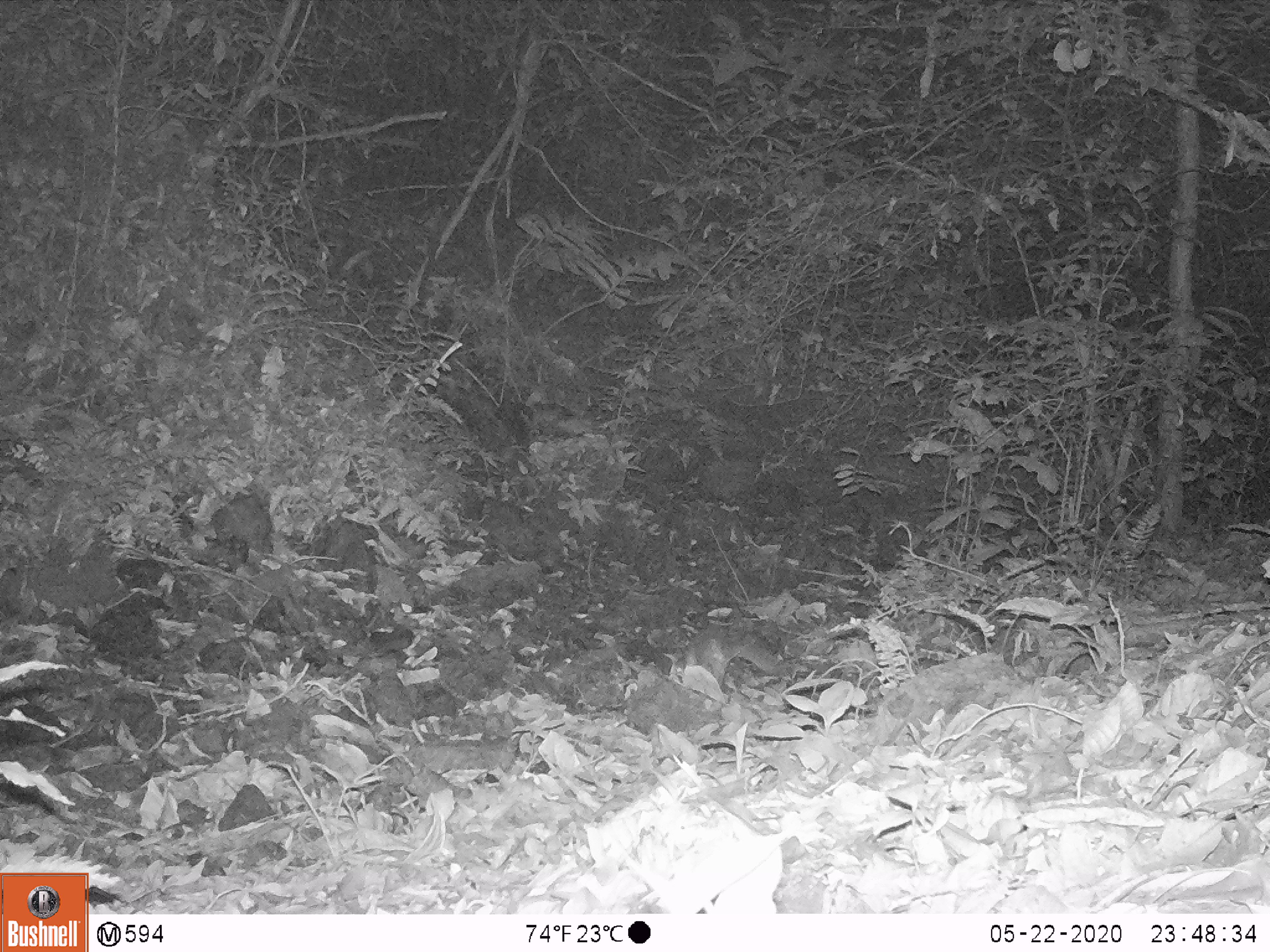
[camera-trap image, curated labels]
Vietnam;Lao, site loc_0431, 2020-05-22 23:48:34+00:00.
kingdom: Animalia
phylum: Chordata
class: Mammalia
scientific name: Mammalia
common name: mammal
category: unidentified small mammal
Unidentified small mammal (mammal) (Mammalia). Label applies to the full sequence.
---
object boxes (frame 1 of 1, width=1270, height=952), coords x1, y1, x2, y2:
unidentified small mammal: 682, 623, 790, 688